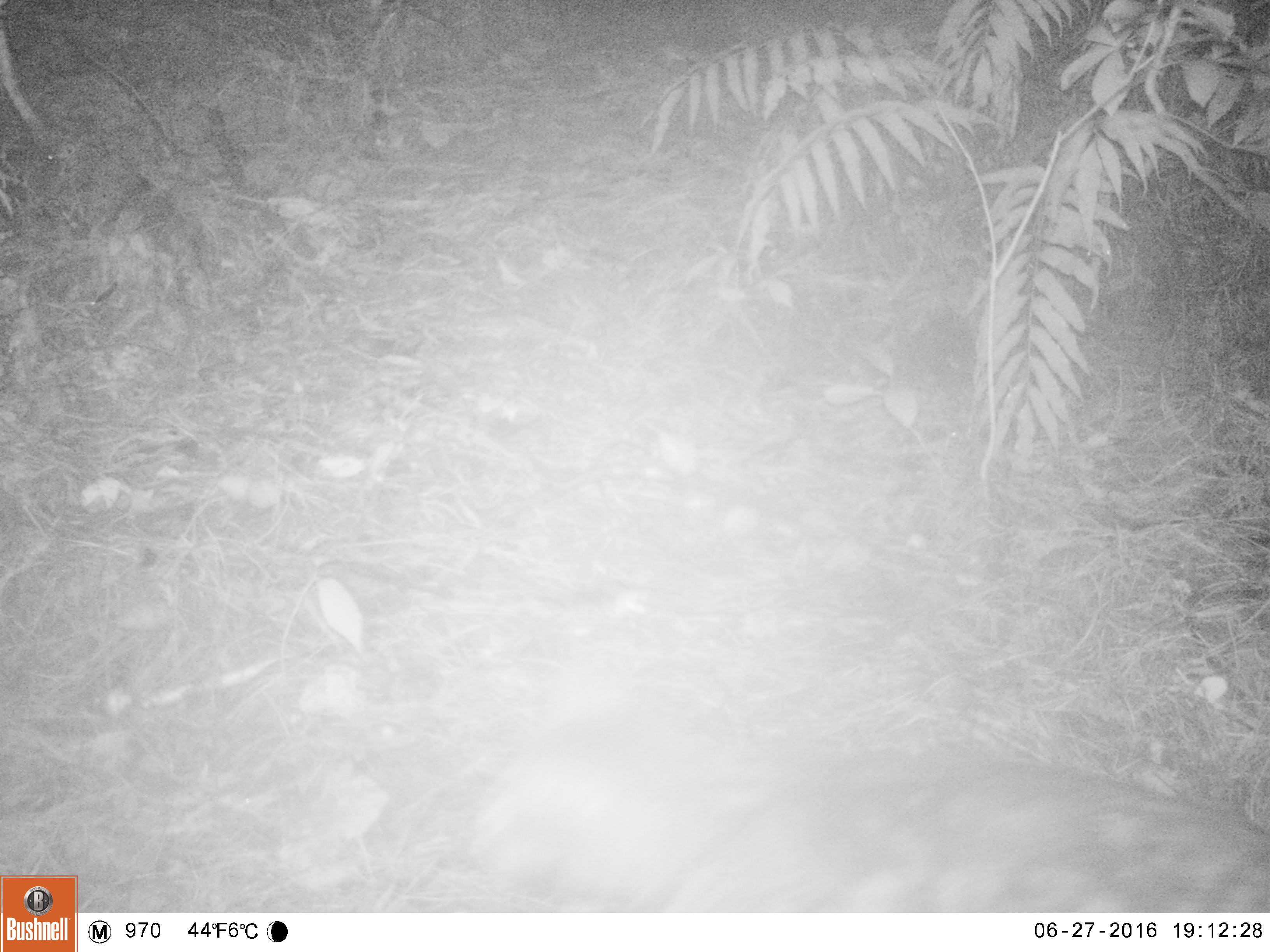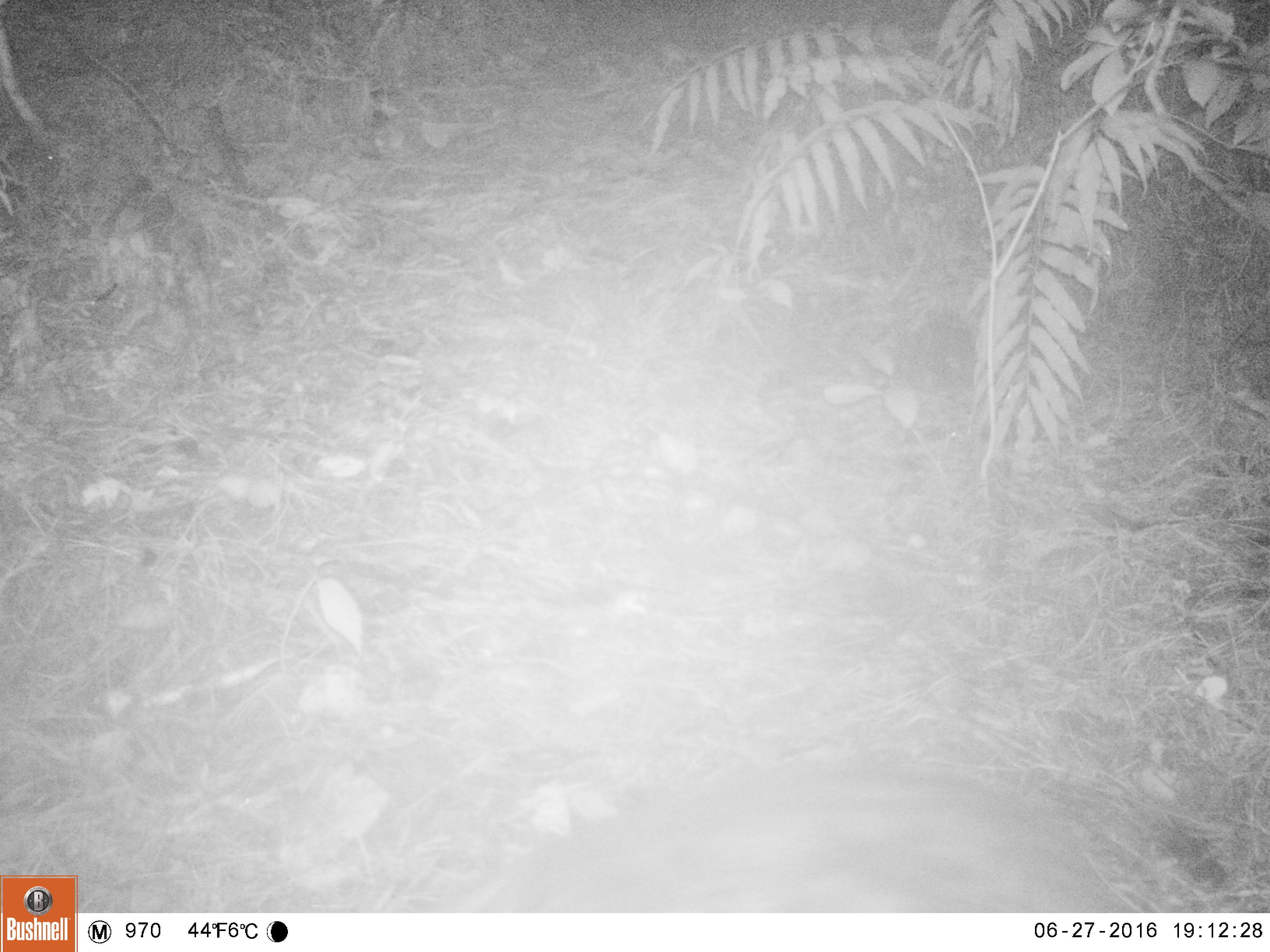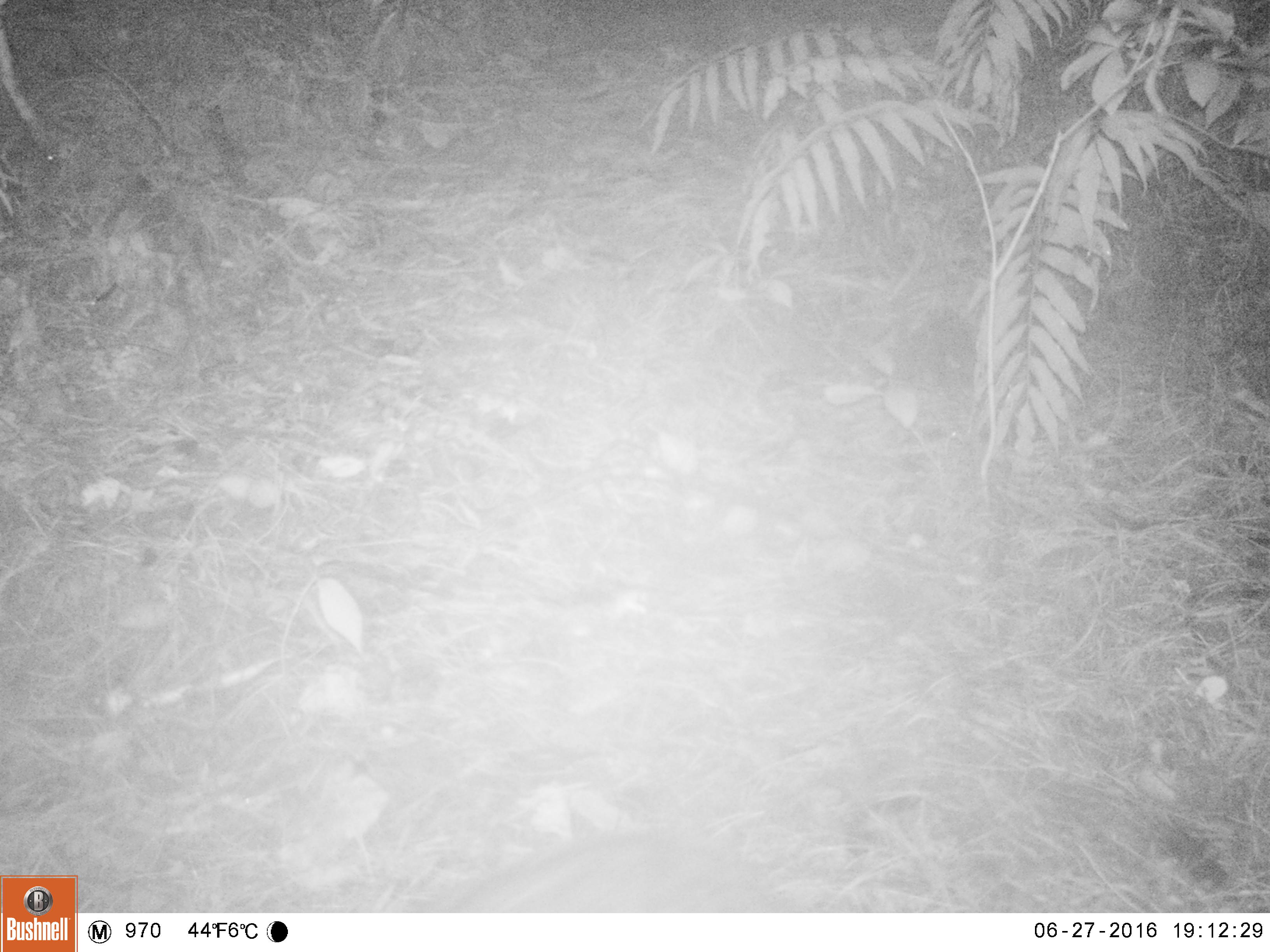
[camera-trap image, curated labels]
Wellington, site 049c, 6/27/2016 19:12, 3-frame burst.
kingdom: Animalia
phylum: Chordata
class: Mammalia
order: Carnivora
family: Felidae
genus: Felis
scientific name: Felis catus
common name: cat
Cat (Felis catus).